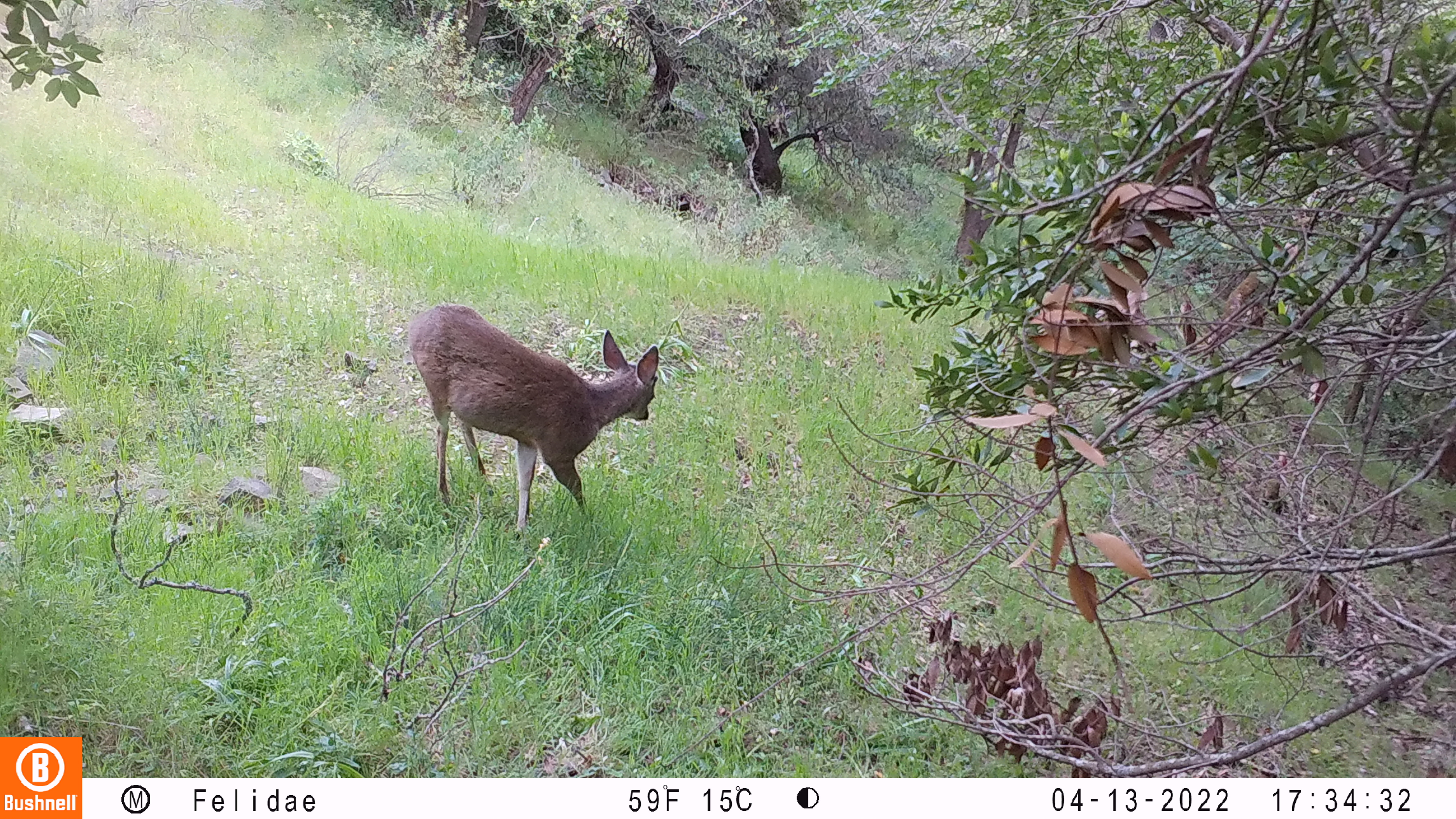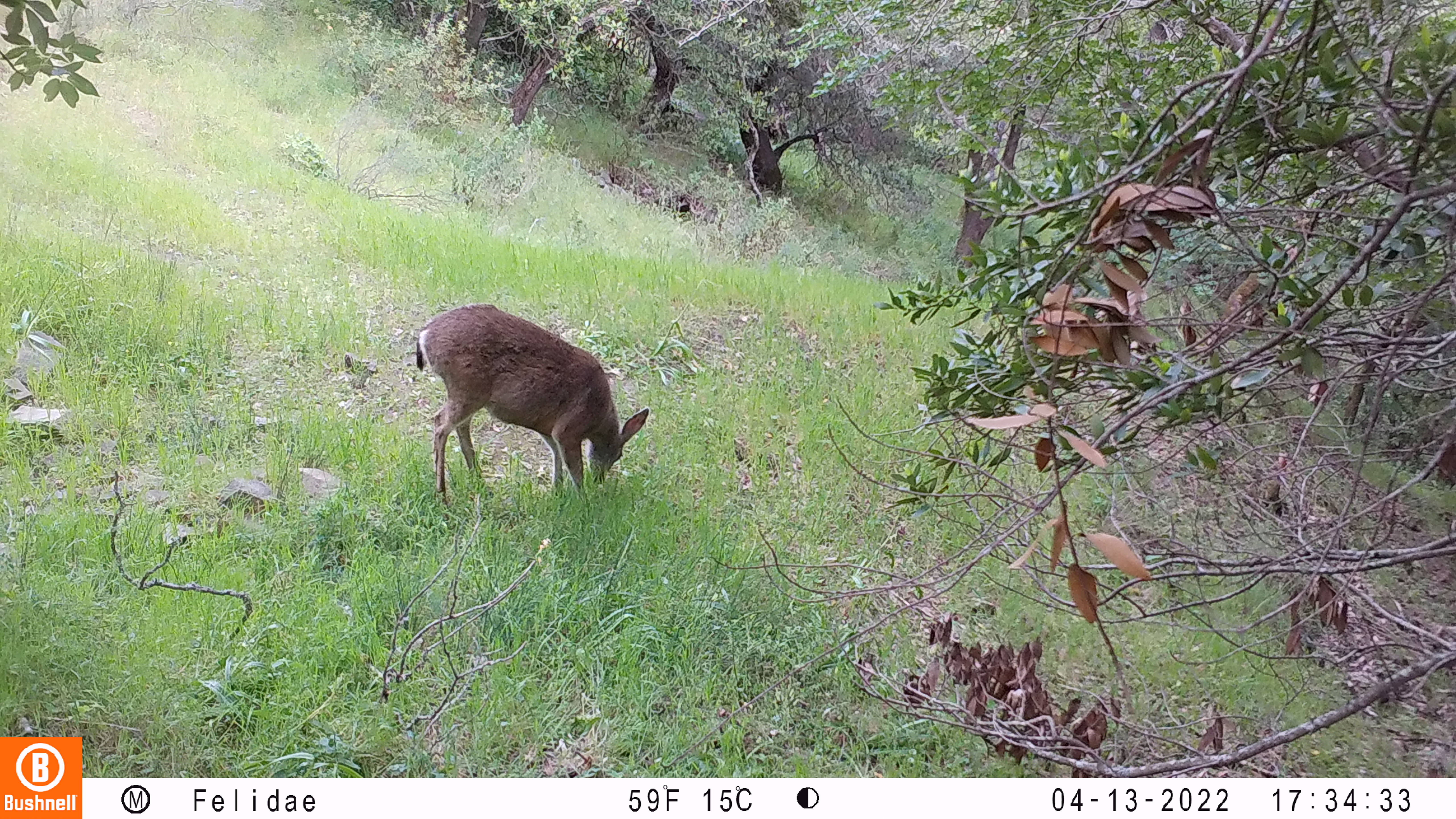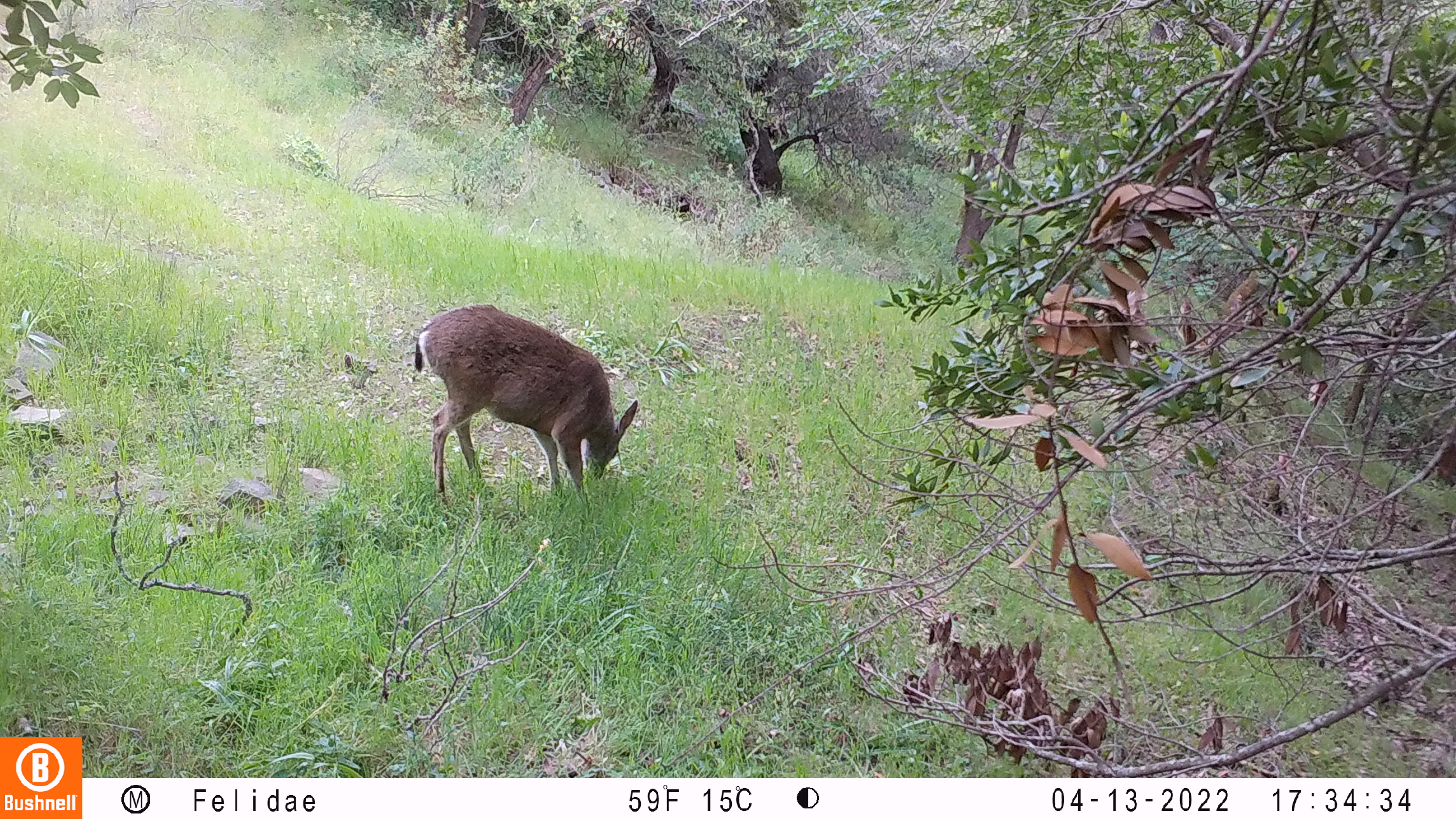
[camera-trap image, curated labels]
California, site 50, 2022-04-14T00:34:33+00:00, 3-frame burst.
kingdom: Animalia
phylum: Chordata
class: Mammalia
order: Artiodactyla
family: Cervidae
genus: Odocoileus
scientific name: Odocoileus hemionus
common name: mule deer